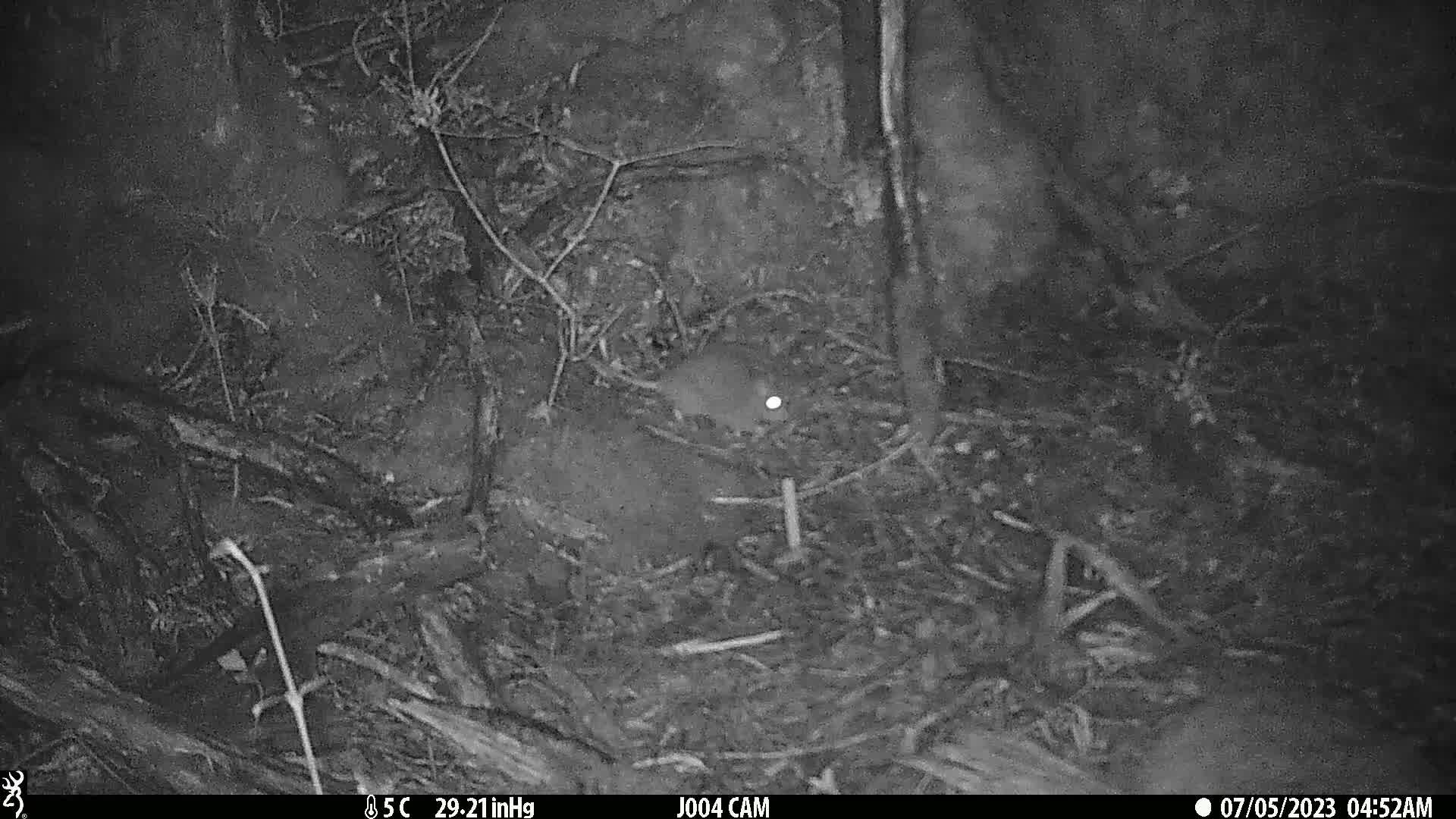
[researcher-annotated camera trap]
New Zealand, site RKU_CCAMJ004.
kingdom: Animalia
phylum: Chordata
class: Mammalia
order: Rodentia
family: Muridae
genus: Rattus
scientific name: Rattus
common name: rat